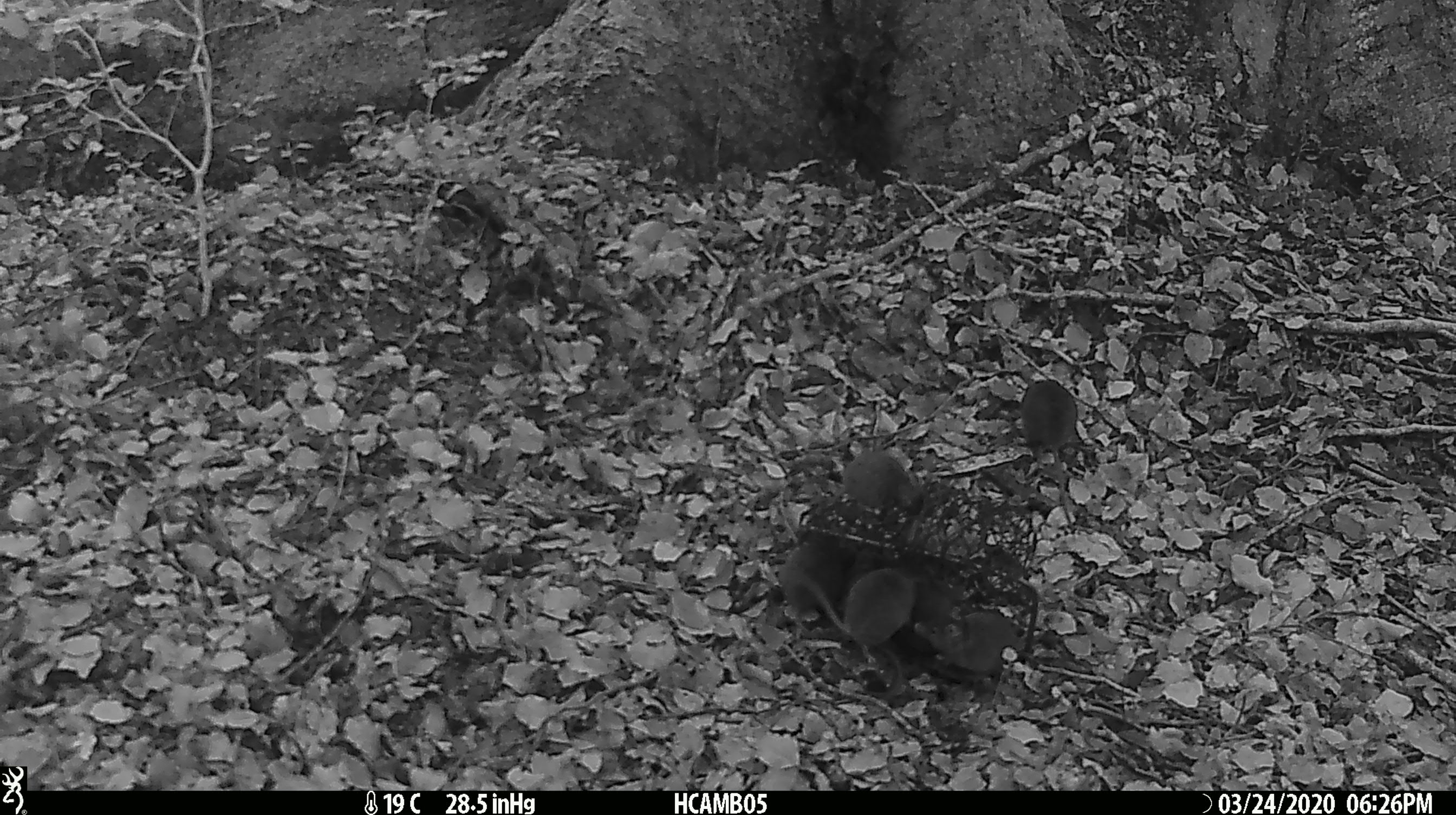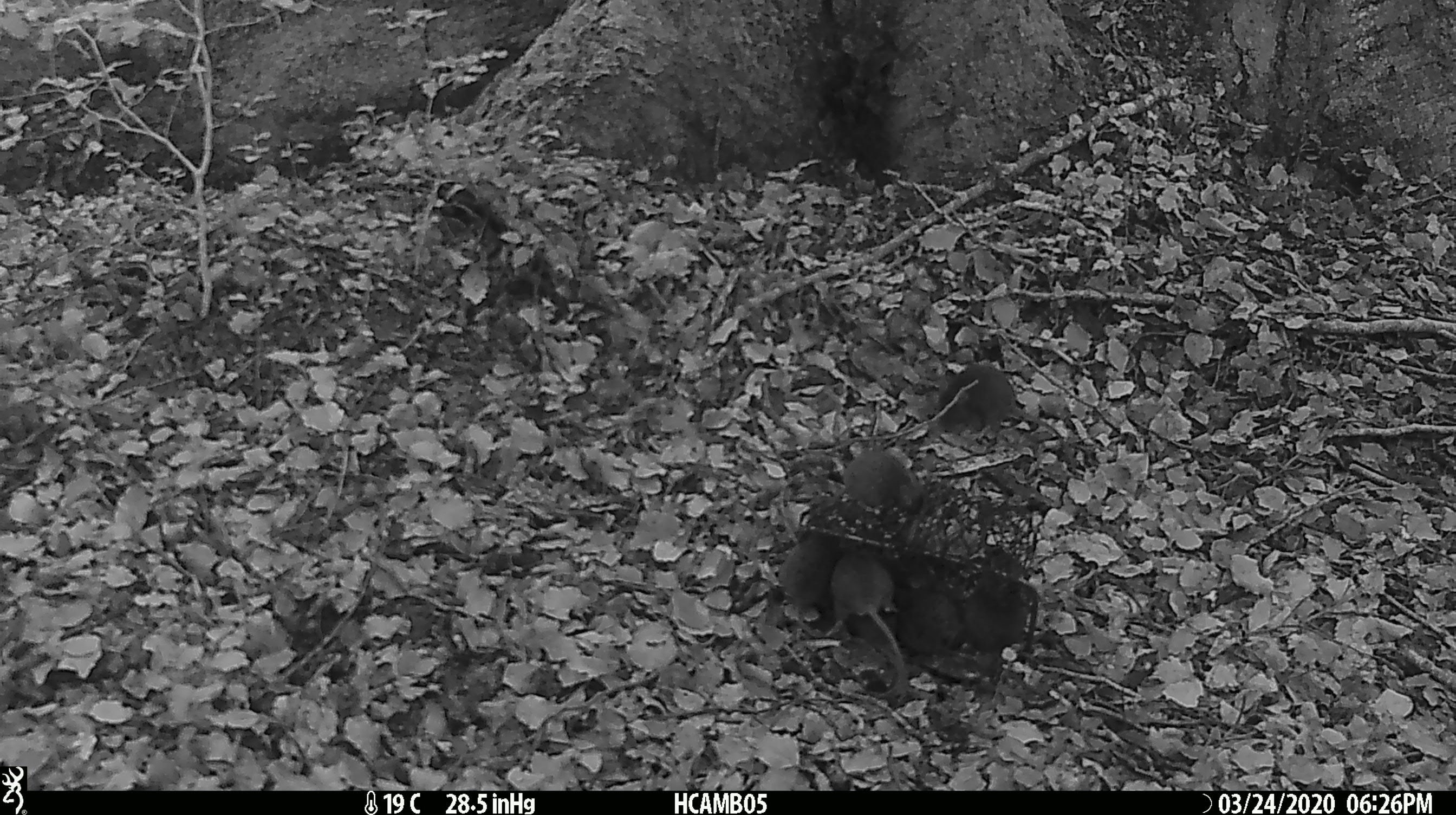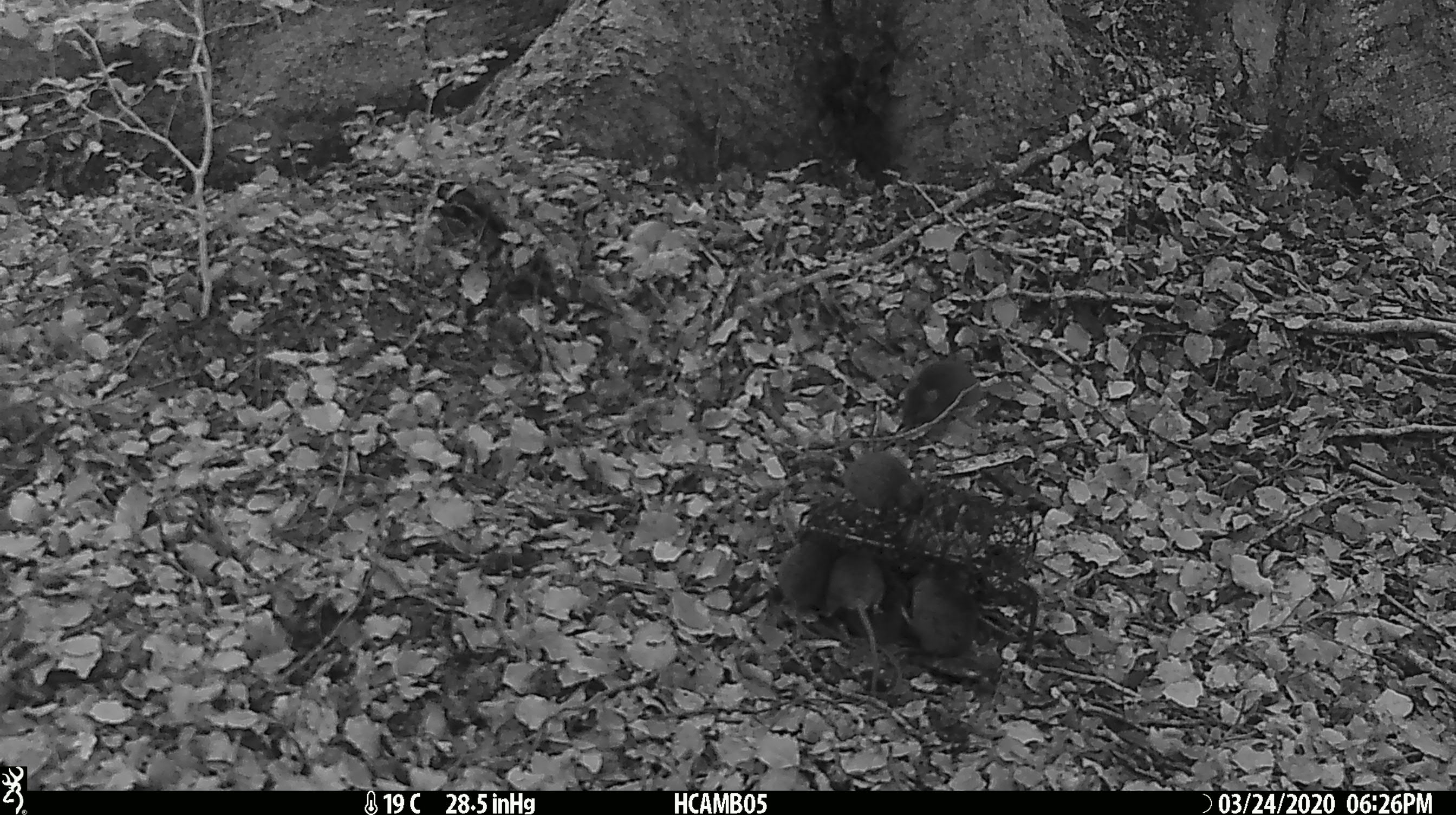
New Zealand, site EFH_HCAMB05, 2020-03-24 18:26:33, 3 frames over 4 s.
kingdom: Animalia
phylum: Chordata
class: Mammalia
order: Rodentia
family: Muridae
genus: Mus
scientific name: Mus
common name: mouse